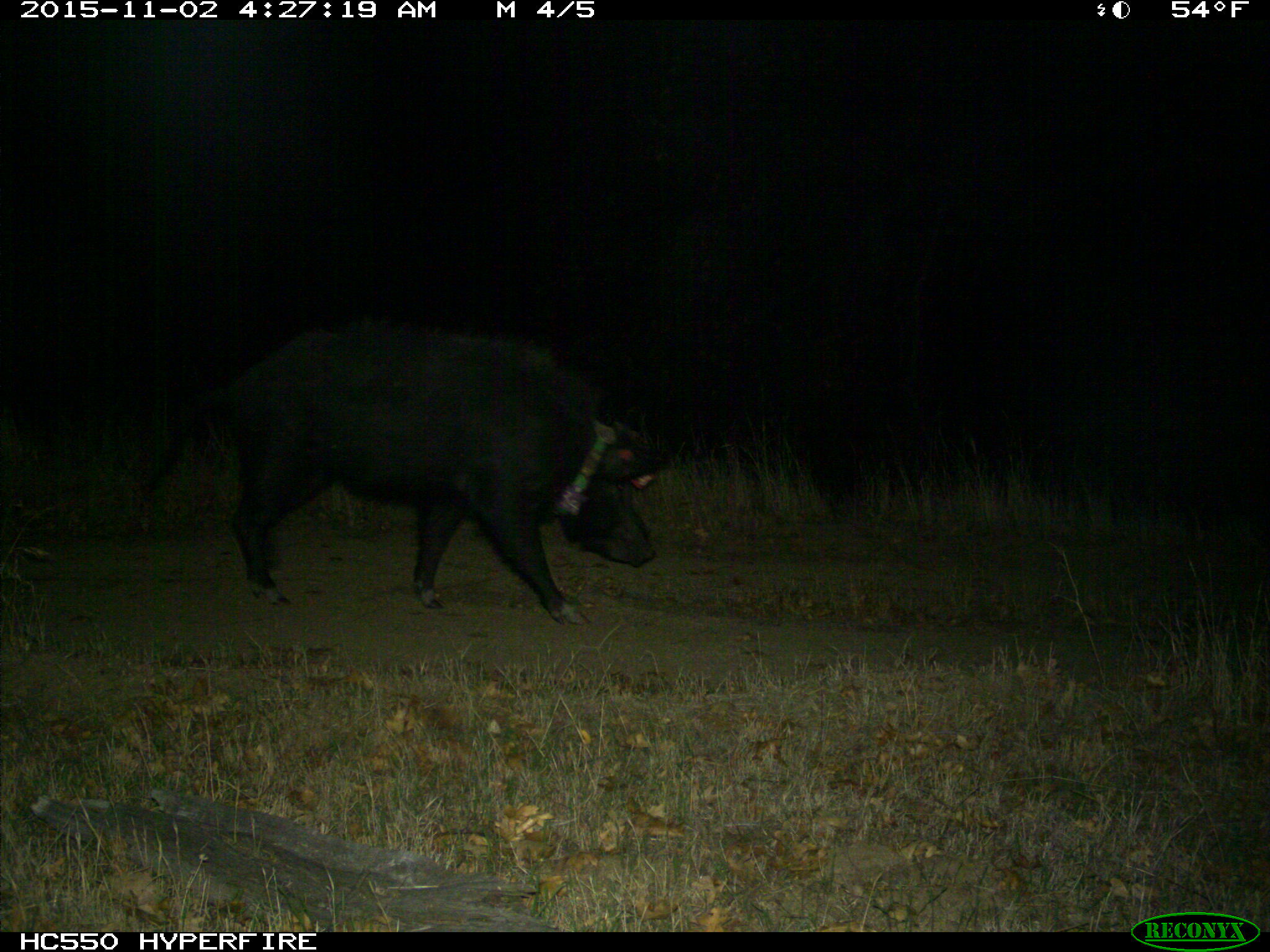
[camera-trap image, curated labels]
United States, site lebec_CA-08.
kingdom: Animalia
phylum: Chordata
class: Mammalia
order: Artiodactyla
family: Suidae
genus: Sus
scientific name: Sus scrofa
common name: wild boar